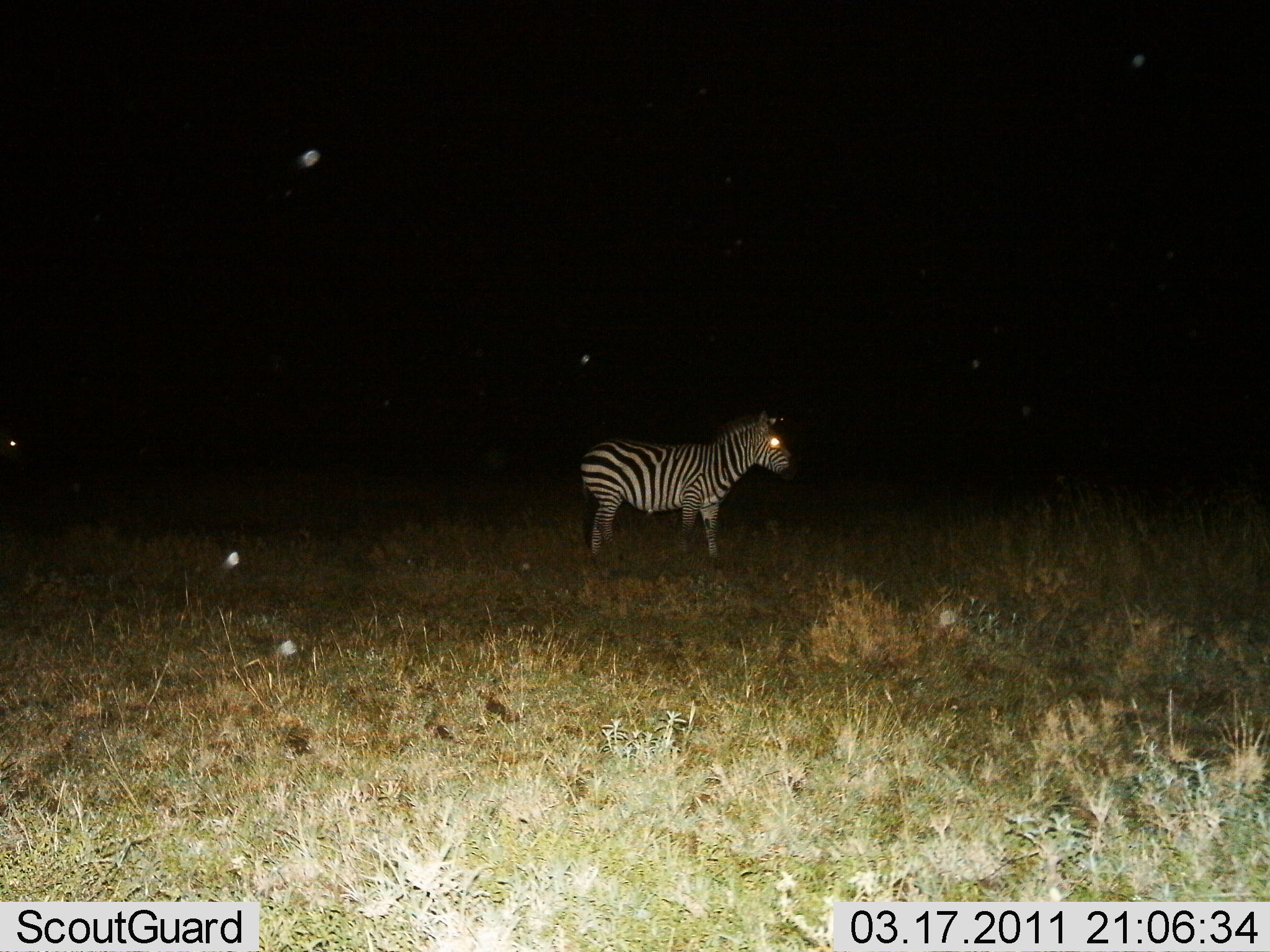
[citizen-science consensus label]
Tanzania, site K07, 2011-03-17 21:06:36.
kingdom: Animalia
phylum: Chordata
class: Mammalia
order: Perissodactyla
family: Equidae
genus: Equus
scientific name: Equus quagga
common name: plains zebra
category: zebra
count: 1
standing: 93%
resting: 0%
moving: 7%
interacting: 0%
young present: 0%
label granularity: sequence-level